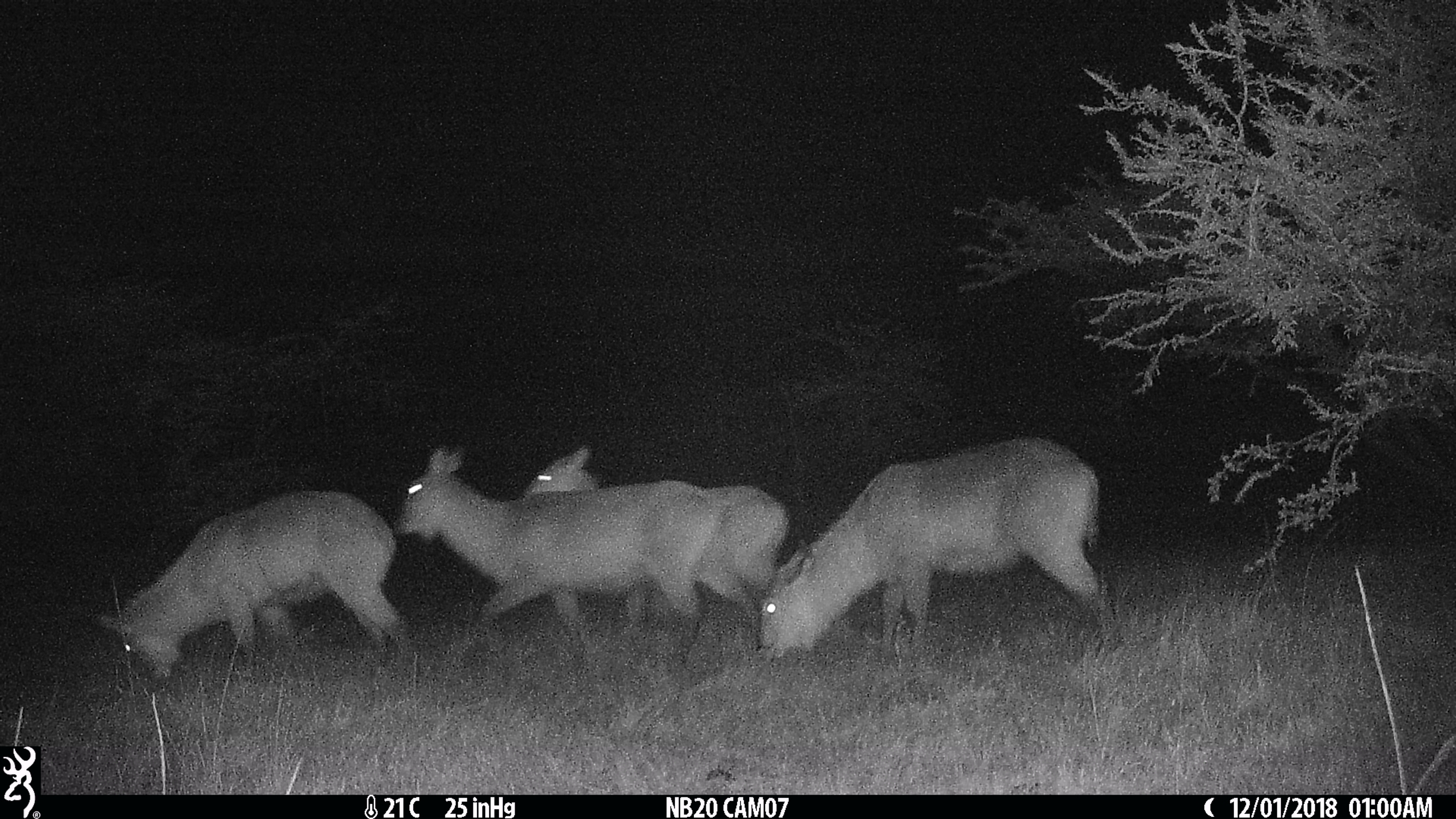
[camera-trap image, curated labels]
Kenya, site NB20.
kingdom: Animalia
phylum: Chordata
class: Mammalia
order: Artiodactyla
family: Bovidae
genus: Kobus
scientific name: Kobus ellipsiprymnus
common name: waterbuck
Waterbuck (Kobus ellipsiprymnus).